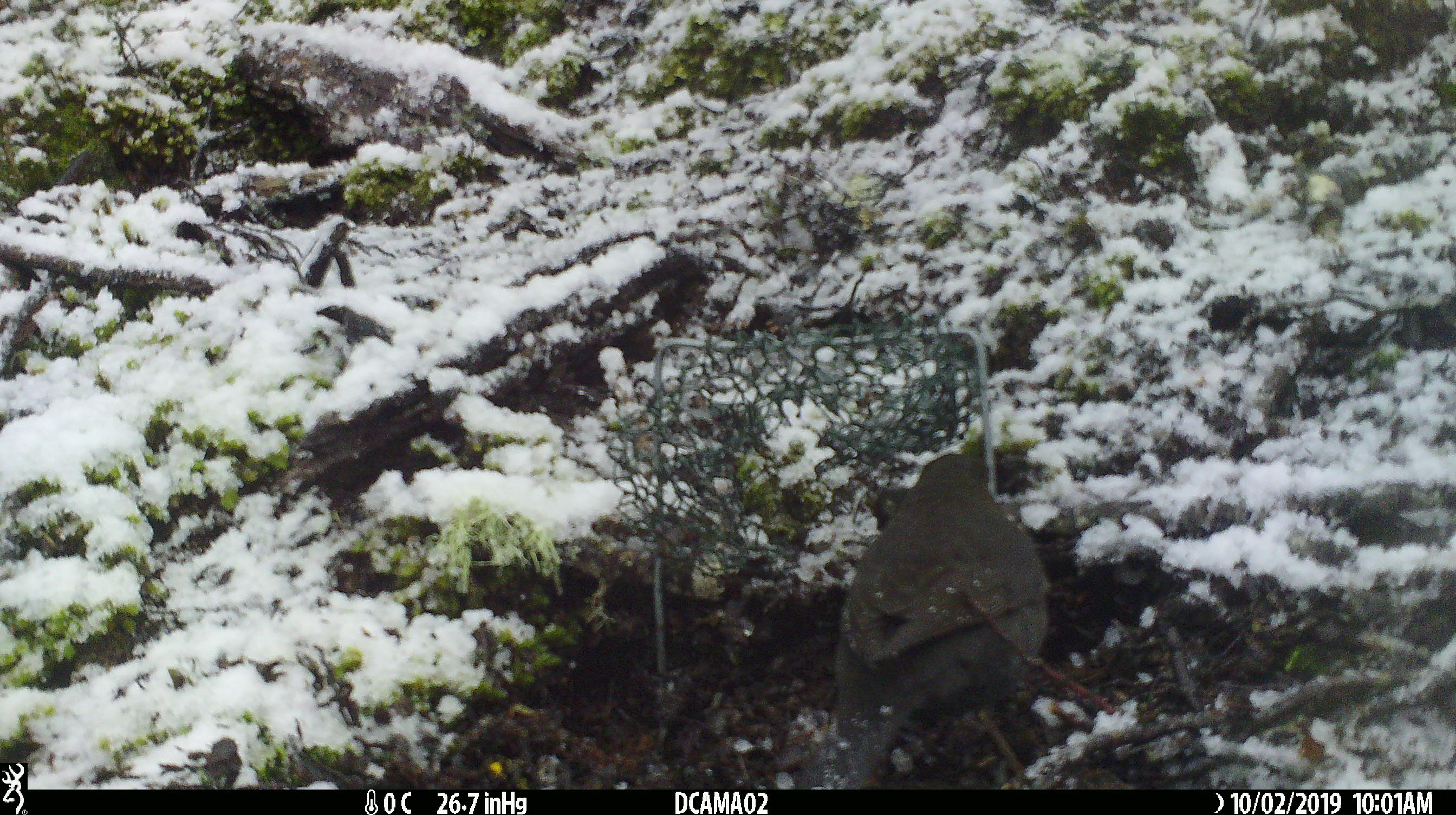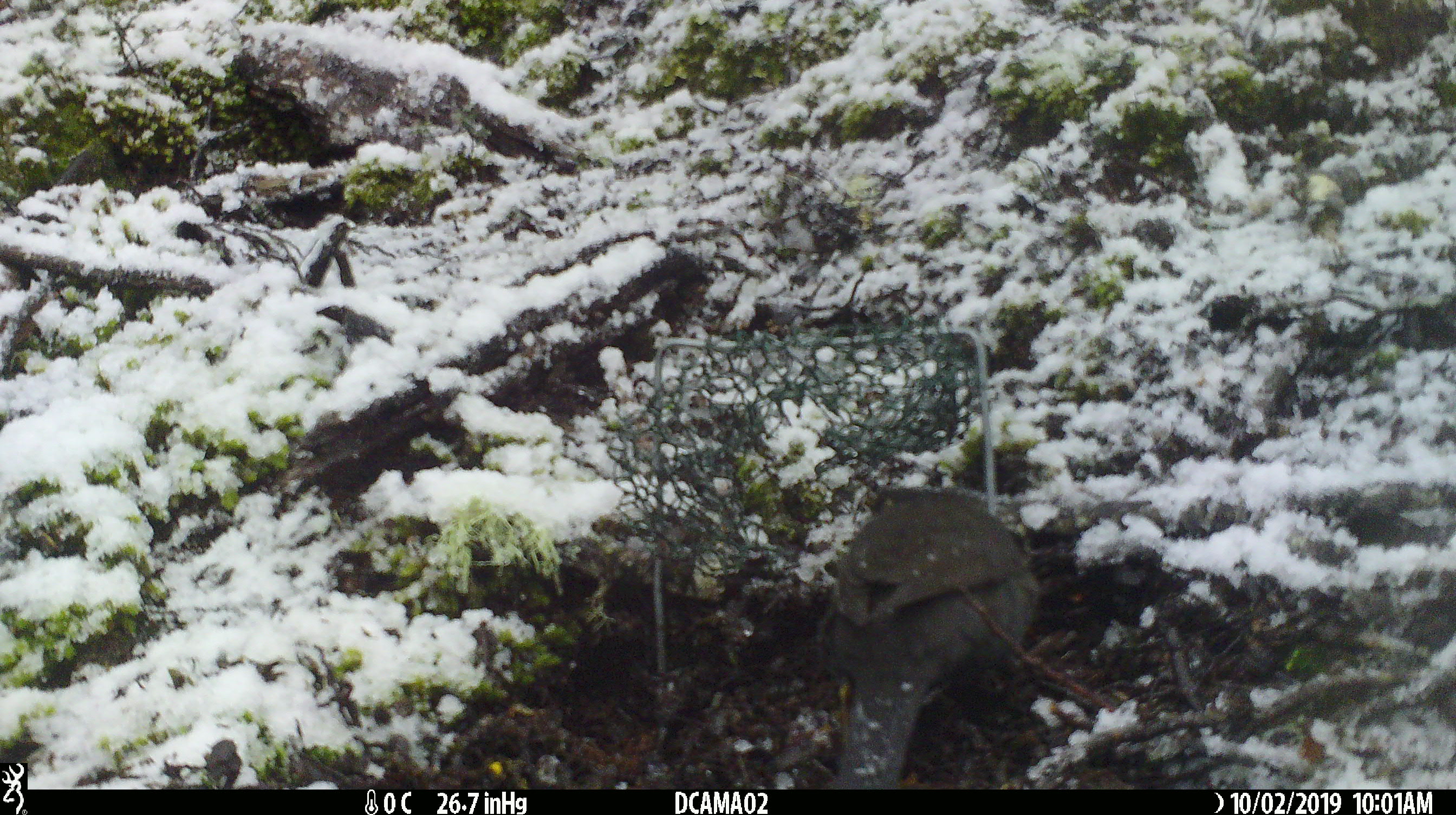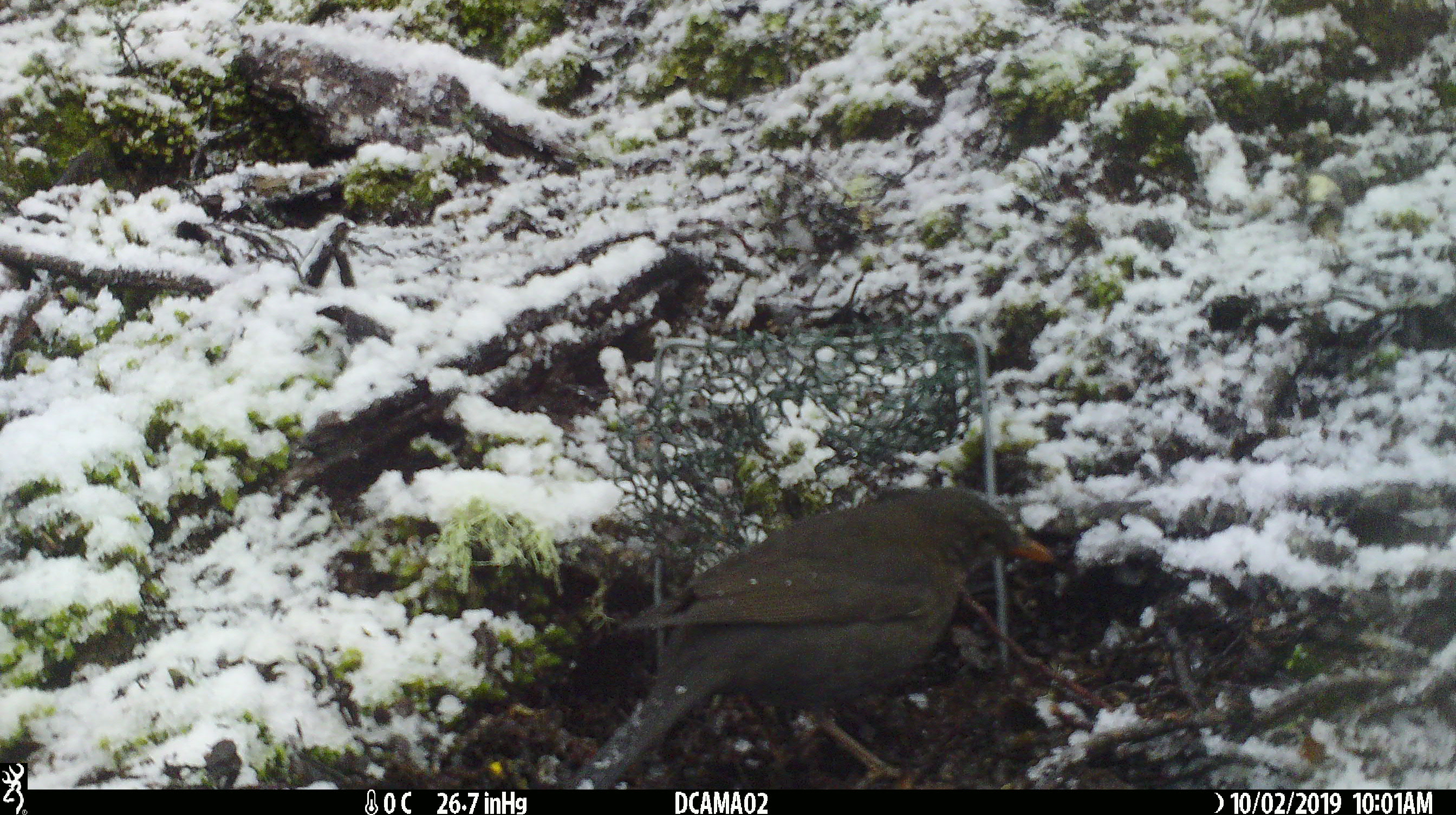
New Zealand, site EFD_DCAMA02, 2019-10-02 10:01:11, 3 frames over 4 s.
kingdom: Animalia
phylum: Chordata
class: Aves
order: Passeriformes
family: Turdidae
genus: Turdus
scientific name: Turdus merula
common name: eurasian blackbird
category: blackbird